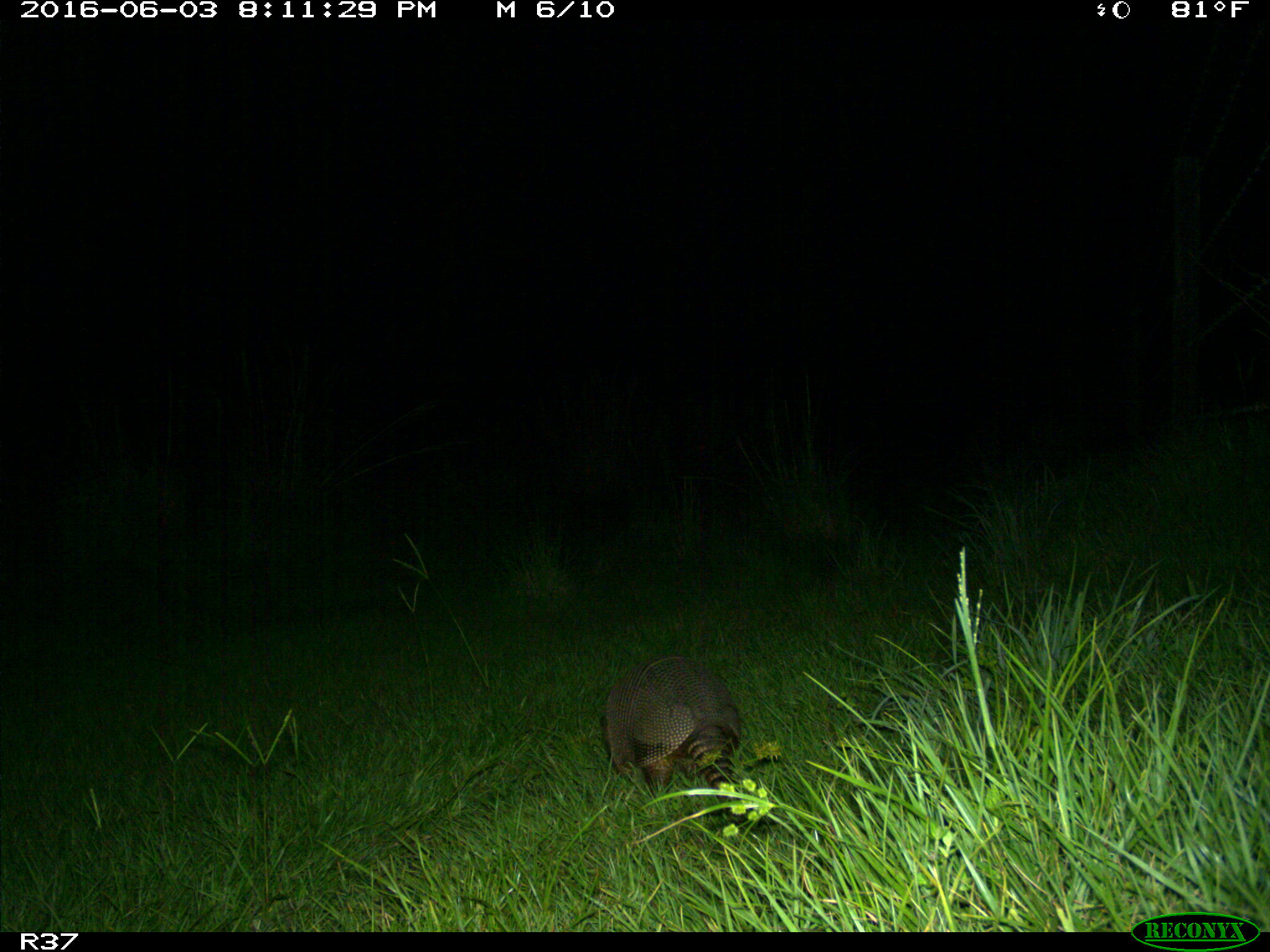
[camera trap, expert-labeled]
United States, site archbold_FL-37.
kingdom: Animalia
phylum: Chordata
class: Mammalia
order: Cingulata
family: Dasypodidae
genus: Dasypus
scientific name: Dasypus novemcinctus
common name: nine-banded armadillo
Dasypus novemcinctus (nine-banded armadillo).